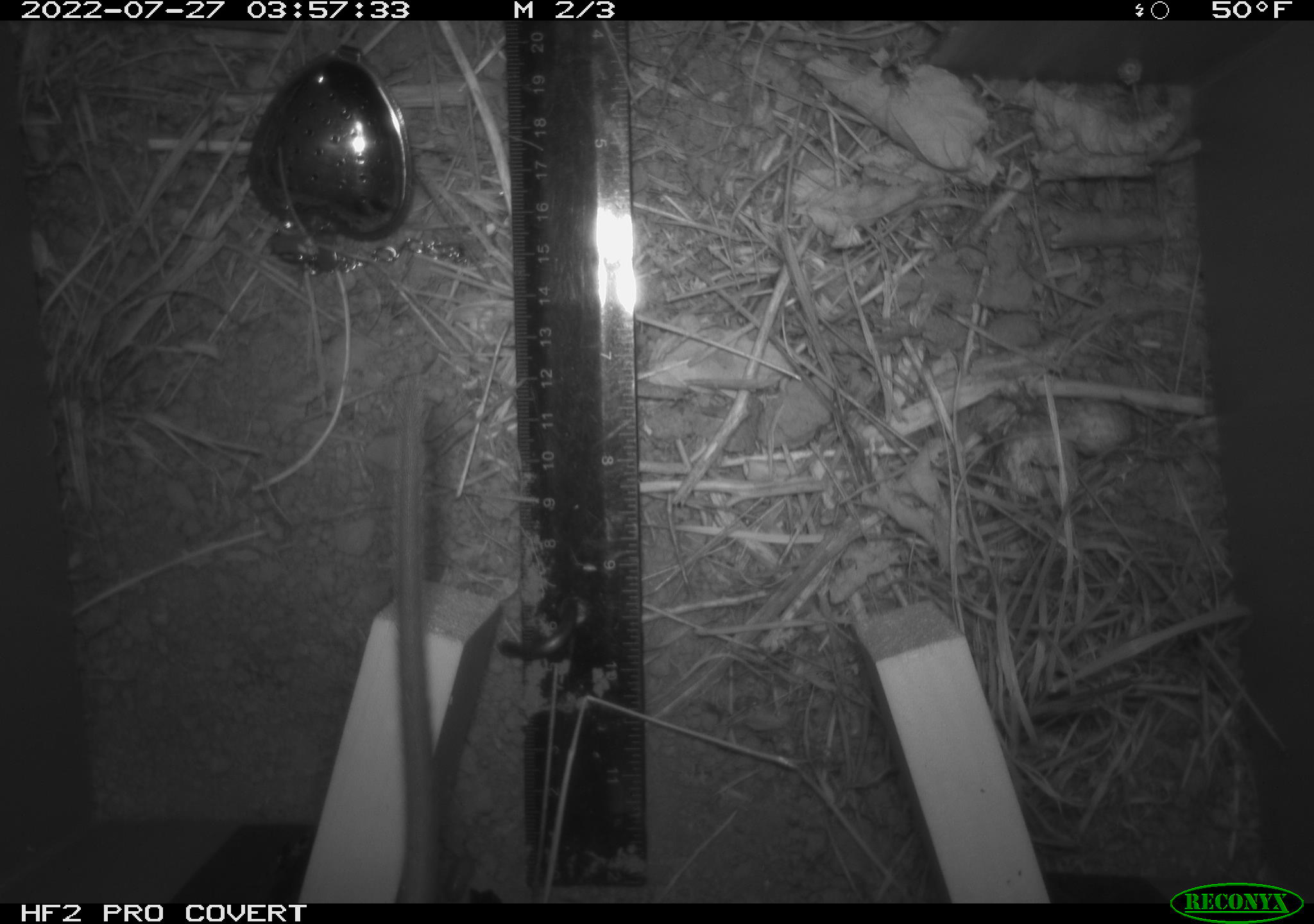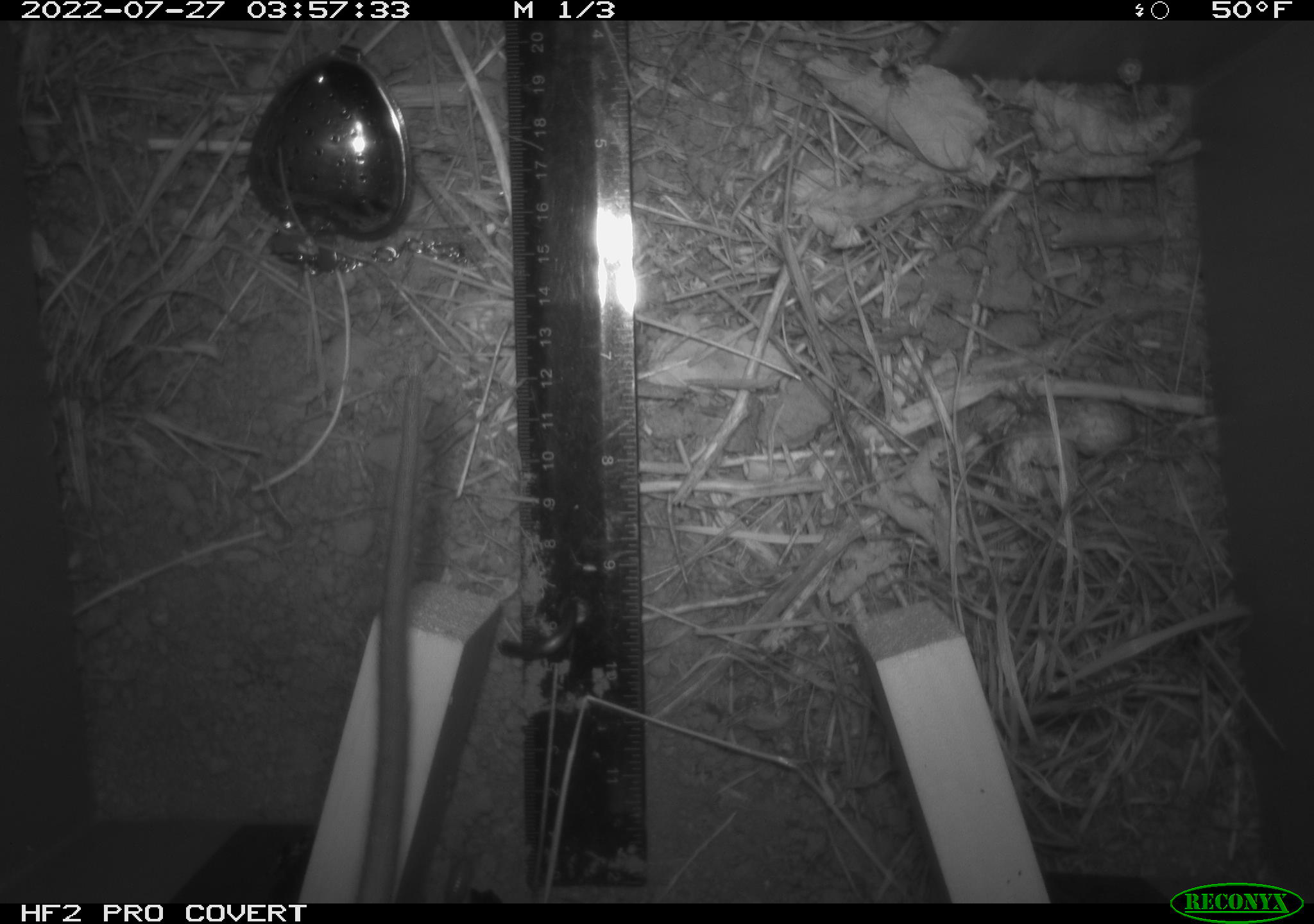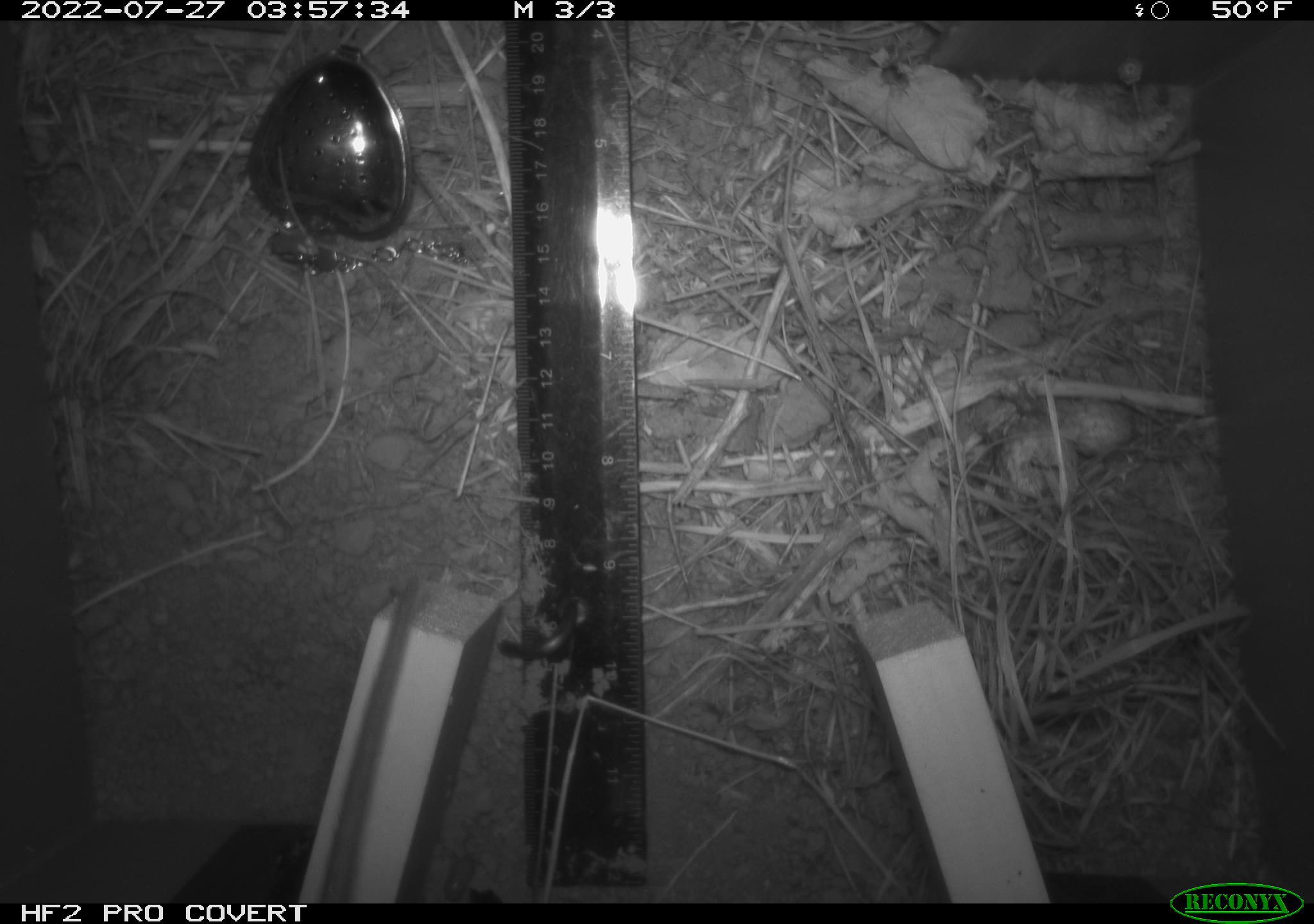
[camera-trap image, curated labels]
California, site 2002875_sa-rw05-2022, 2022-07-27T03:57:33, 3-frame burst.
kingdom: Animalia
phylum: Chordata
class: Mammalia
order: Rodentia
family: Cricetidae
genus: Neotoma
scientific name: Neotoma fuscipes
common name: dusky-footed woodrat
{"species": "dusky-footed woodrat (Neotoma fuscipes)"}